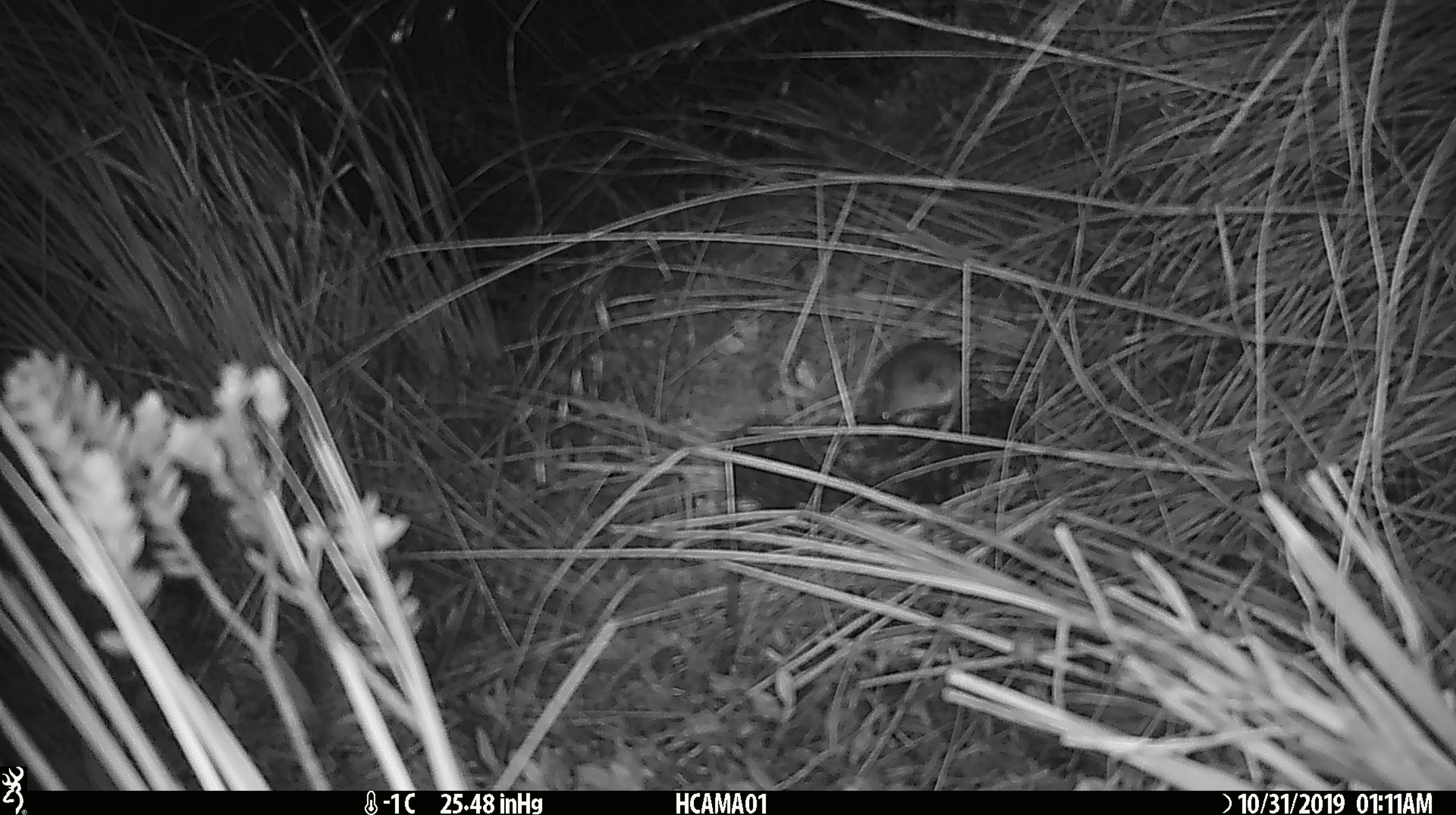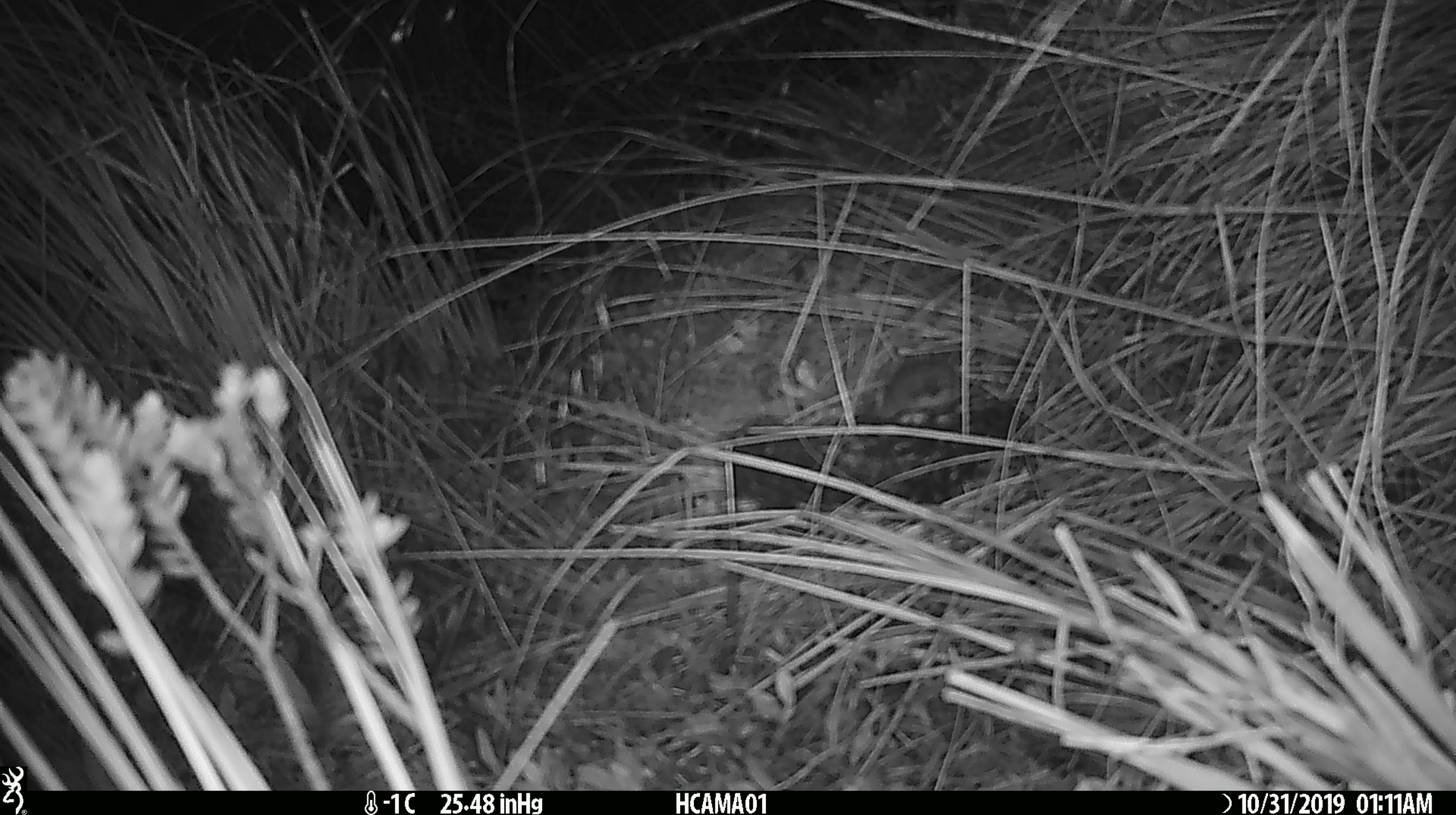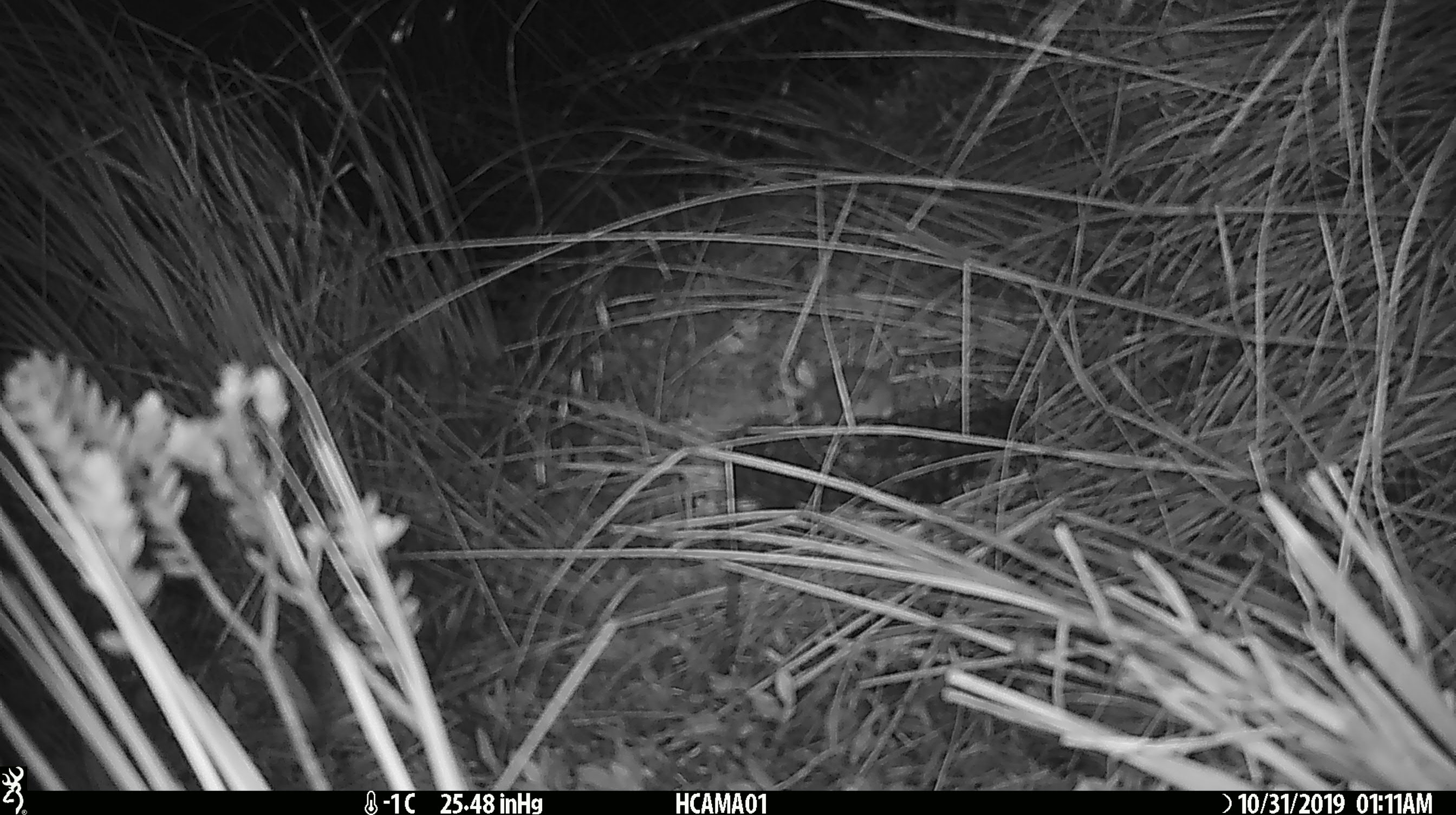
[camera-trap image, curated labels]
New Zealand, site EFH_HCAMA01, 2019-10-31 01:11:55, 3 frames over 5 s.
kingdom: Animalia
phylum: Chordata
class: Mammalia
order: Rodentia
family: Muridae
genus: Mus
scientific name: Mus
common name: mouse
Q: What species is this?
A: Mouse (Mus).